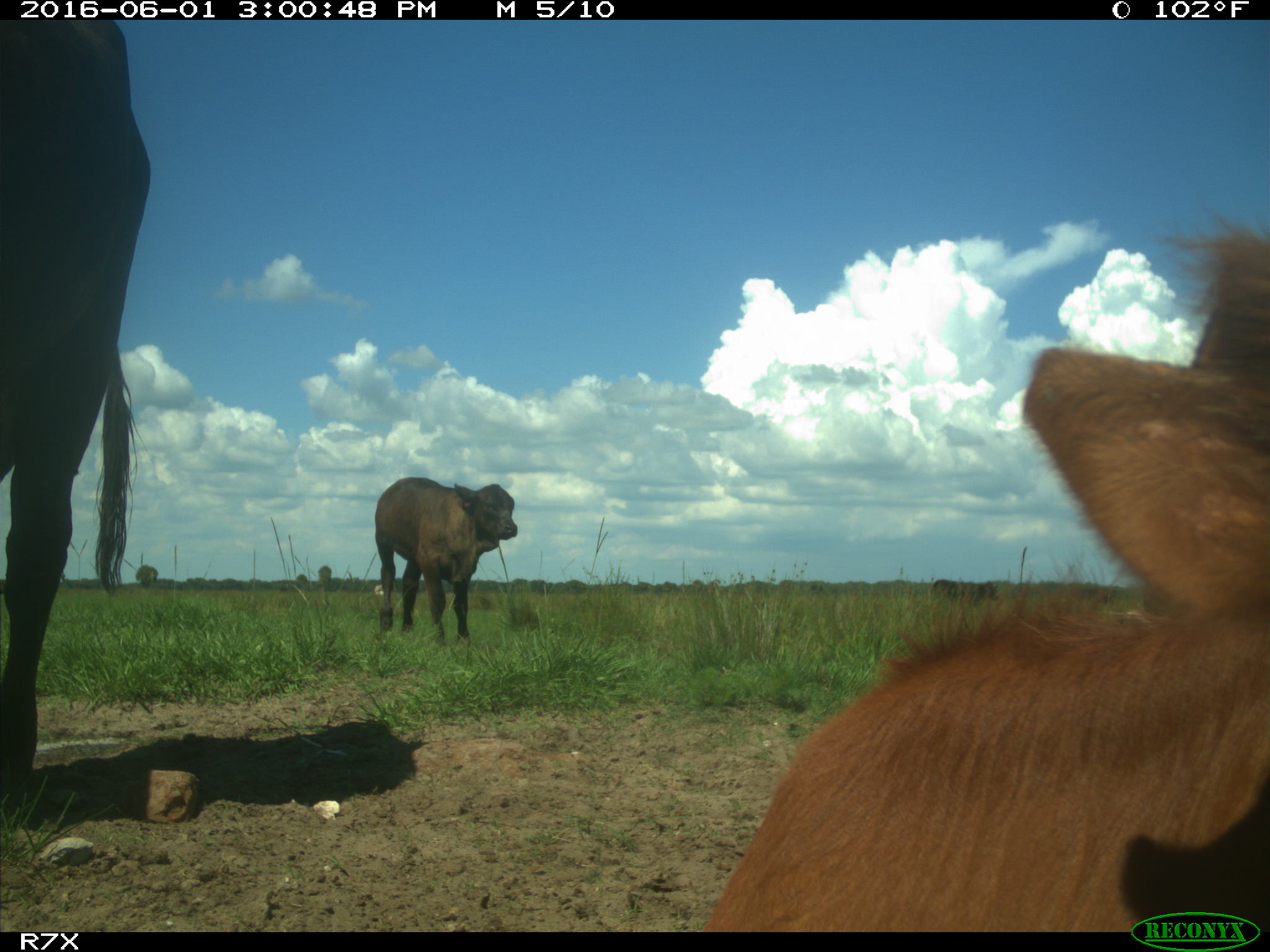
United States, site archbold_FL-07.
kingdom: Animalia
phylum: Chordata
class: Mammalia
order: Artiodactyla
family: Bovidae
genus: Bos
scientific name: Bos taurus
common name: domestic cow